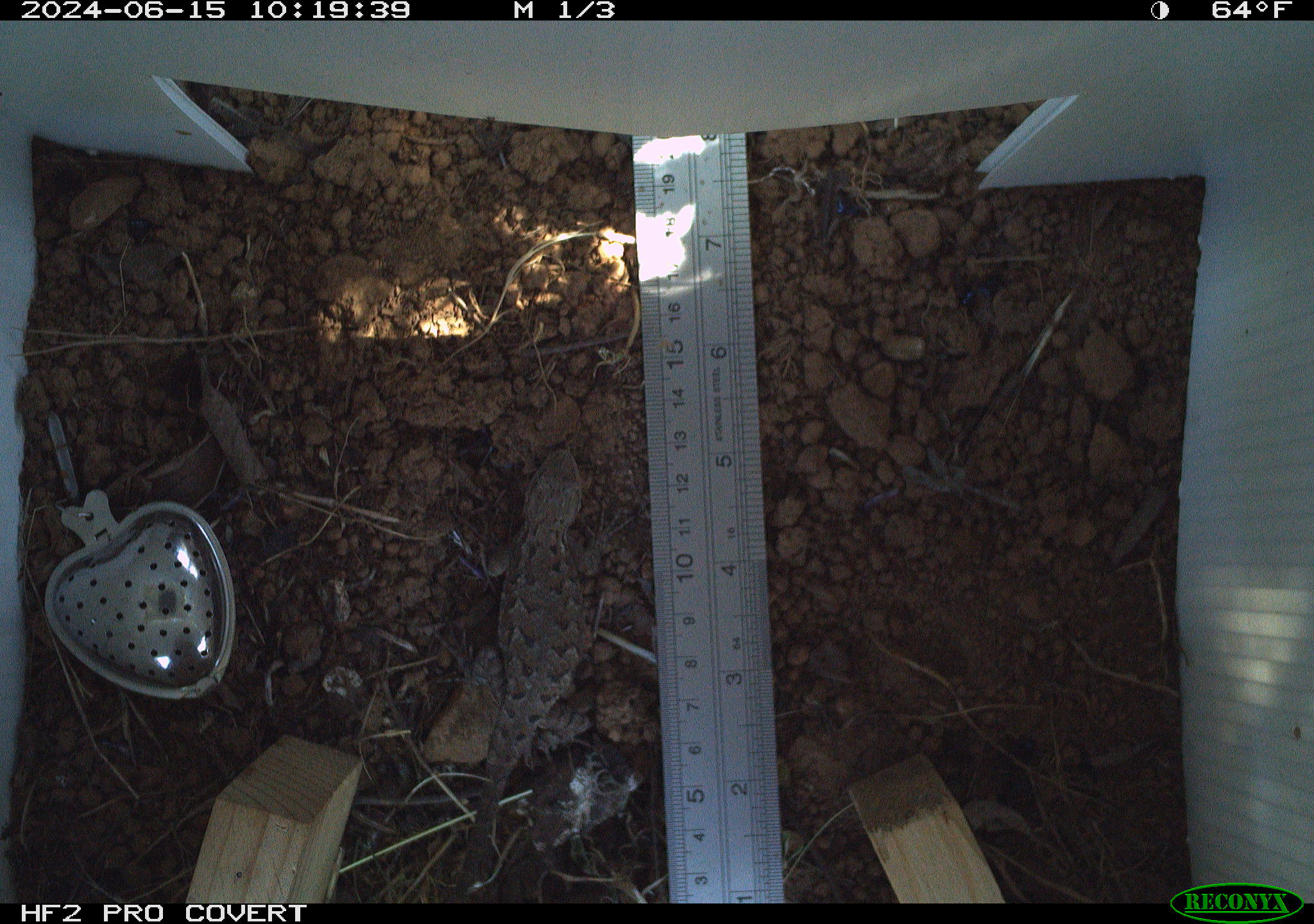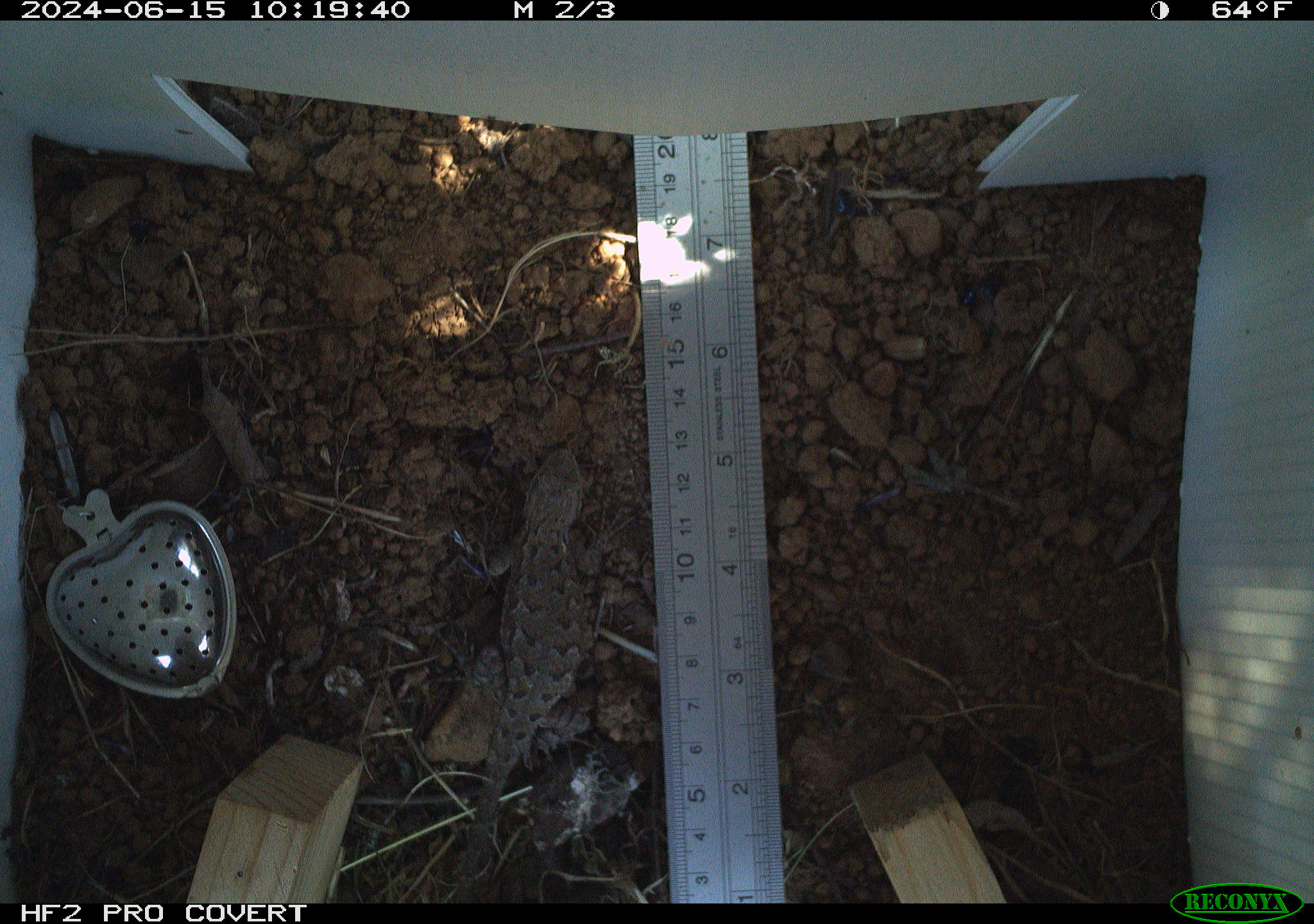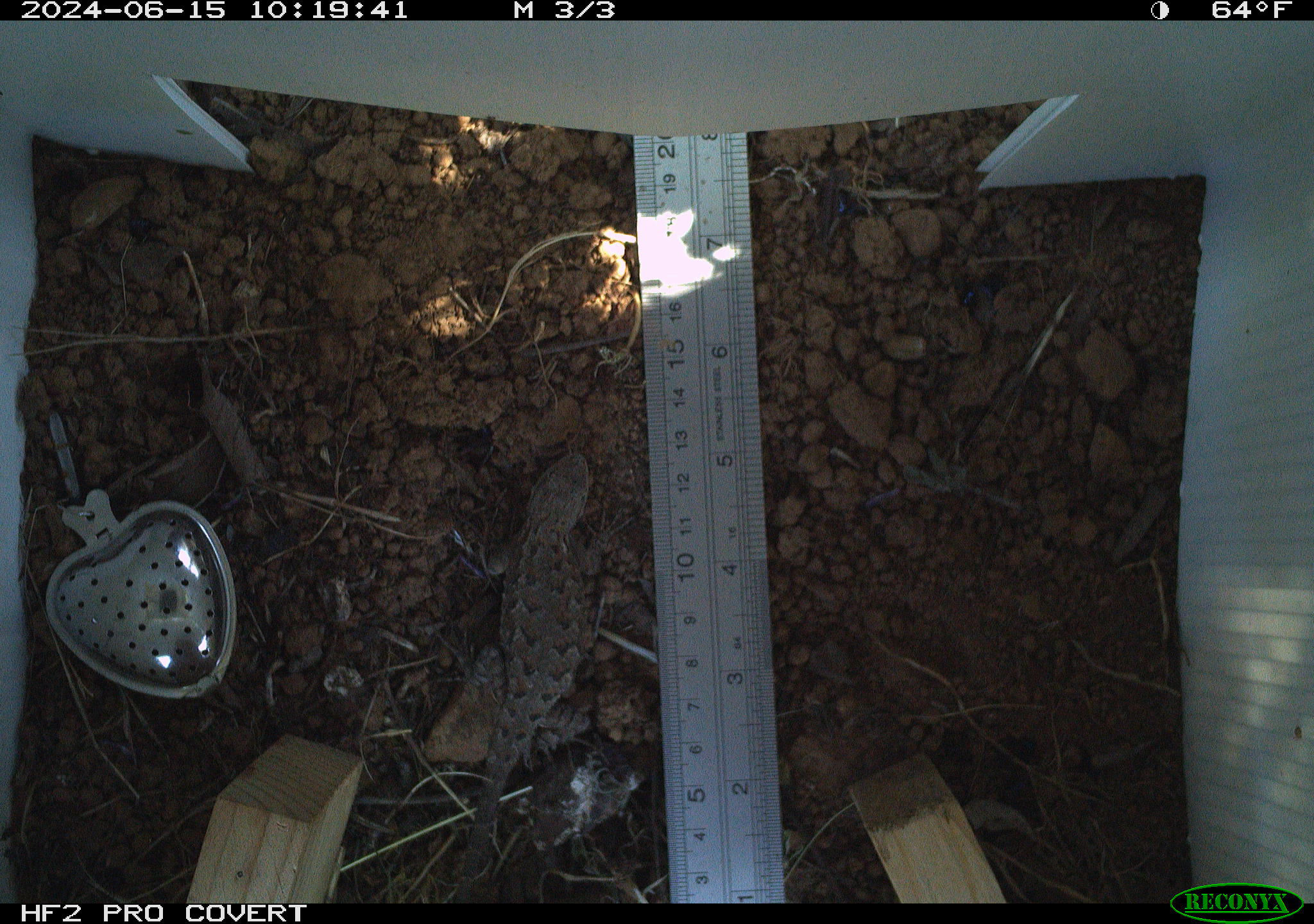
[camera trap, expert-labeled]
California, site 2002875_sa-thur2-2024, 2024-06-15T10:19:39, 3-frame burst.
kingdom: Animalia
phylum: Chordata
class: Reptilia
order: Squamata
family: Phrynosomatidae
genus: Sceloporus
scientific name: Sceloporus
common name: spiny lizards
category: sceloporus species